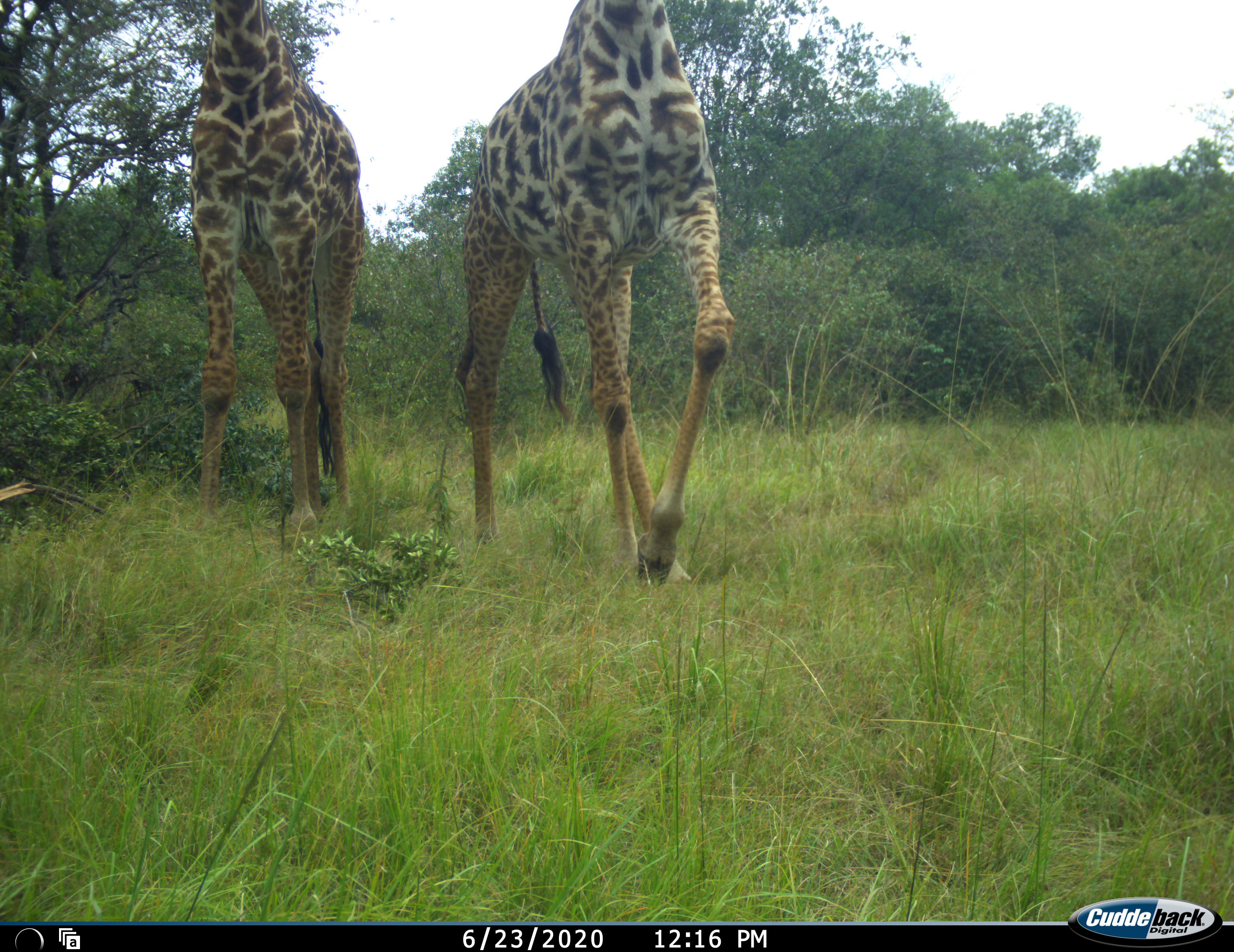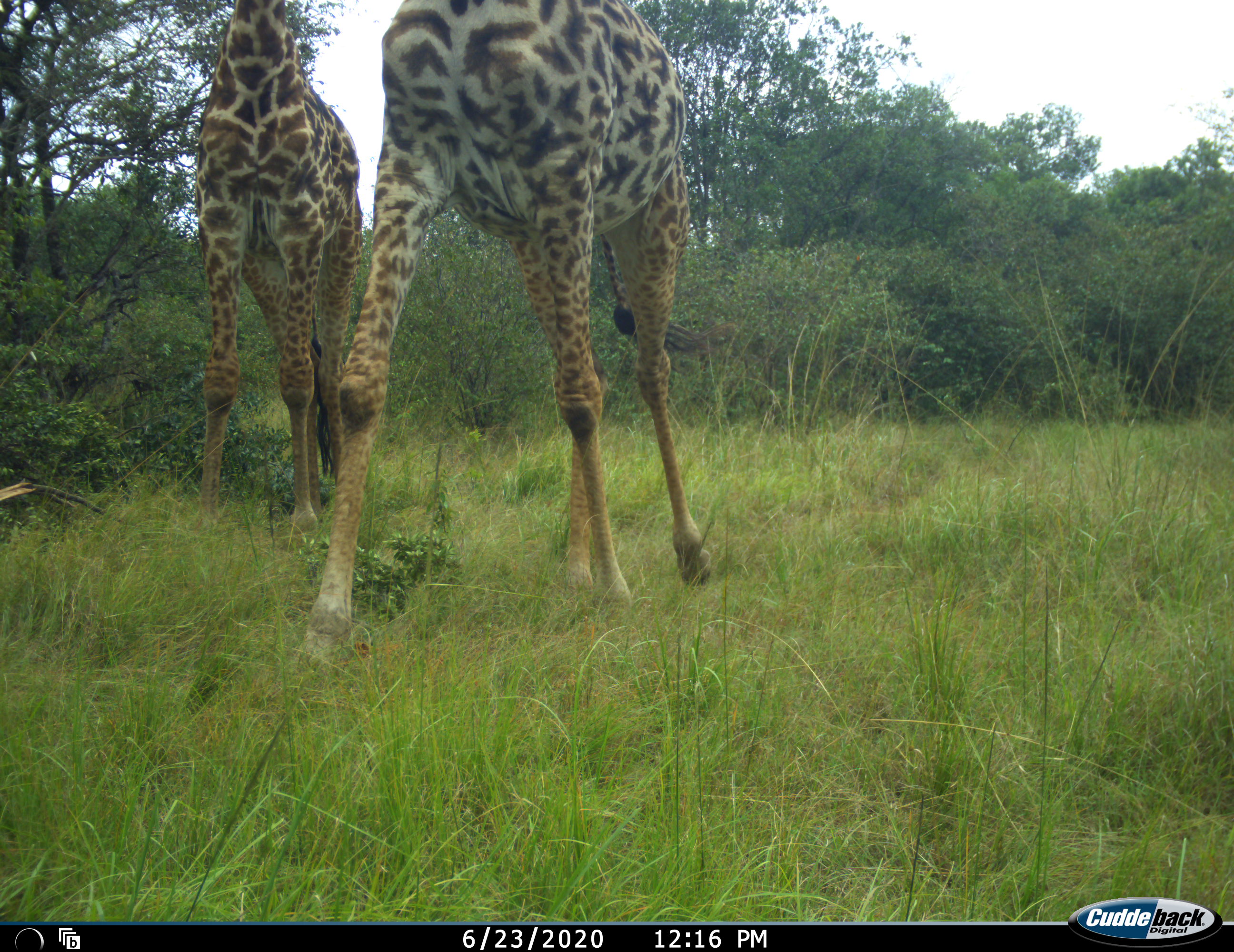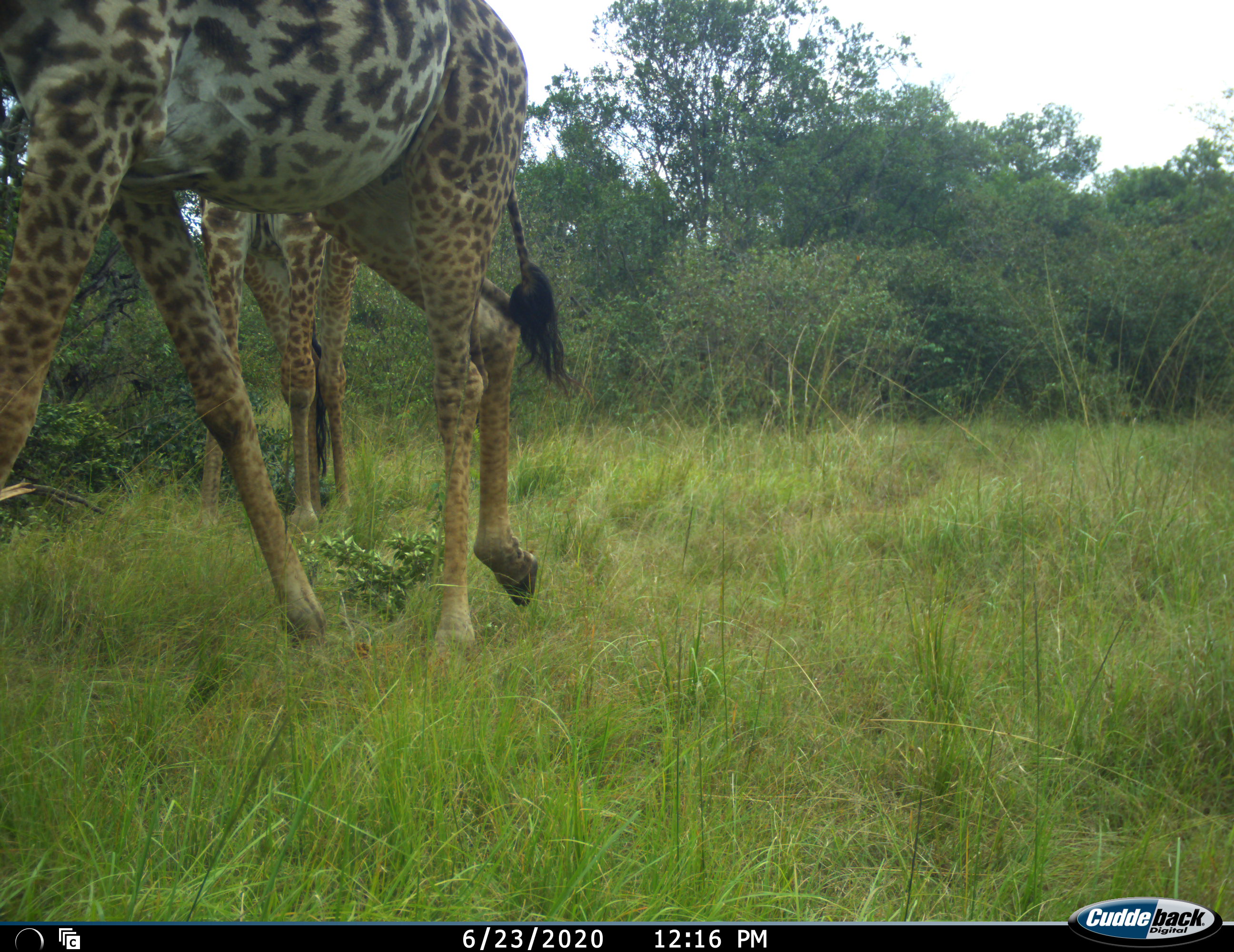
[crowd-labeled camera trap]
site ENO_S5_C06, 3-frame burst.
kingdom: Animalia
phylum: Chordata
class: Mammalia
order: Artiodactyla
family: Giraffidae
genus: Giraffa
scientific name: Giraffa camelopardalis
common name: giraffe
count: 2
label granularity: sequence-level